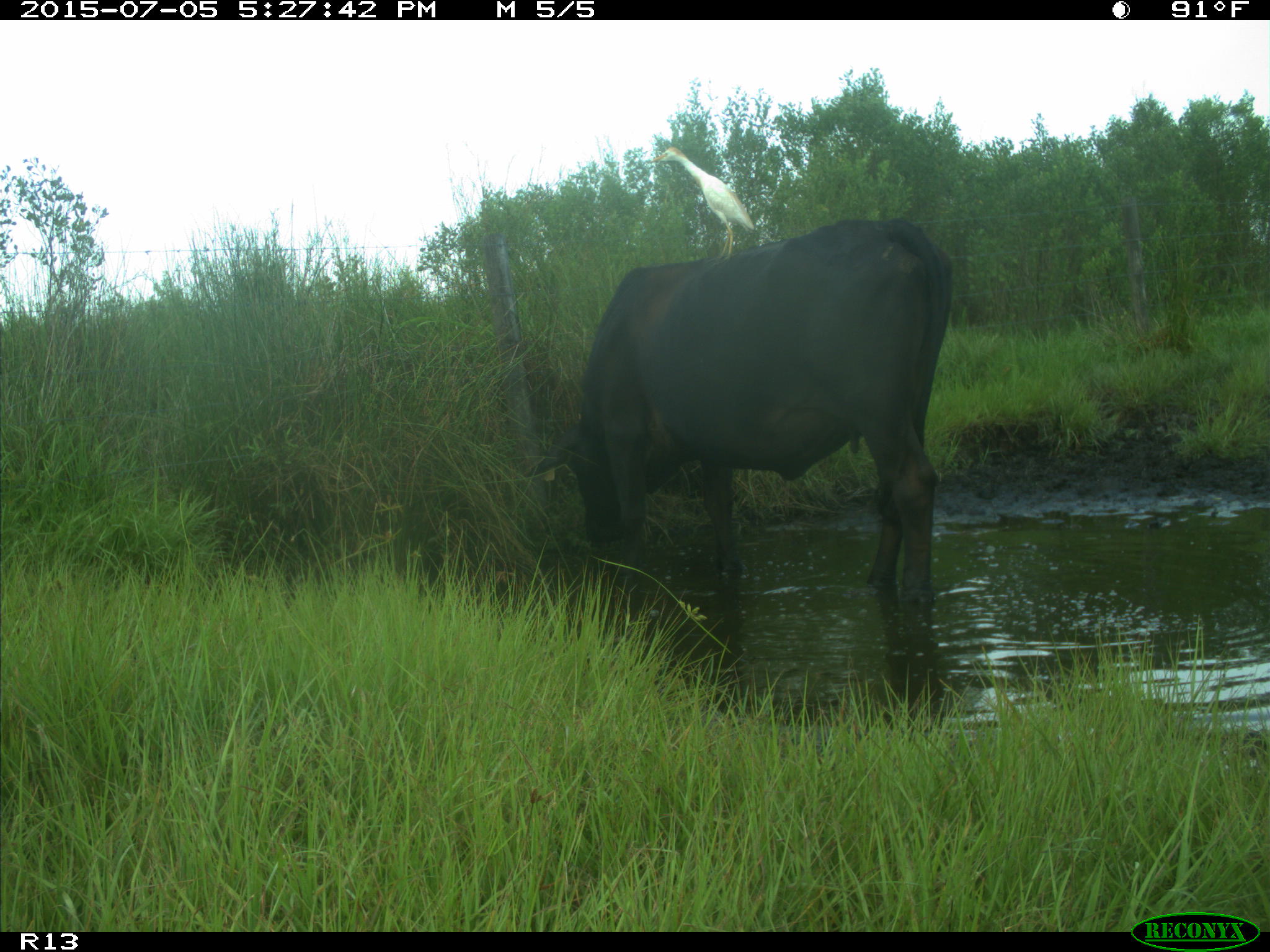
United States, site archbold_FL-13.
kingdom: Animalia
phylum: Chordata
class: Mammalia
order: Artiodactyla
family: Bovidae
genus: Bos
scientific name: Bos taurus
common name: domestic cow